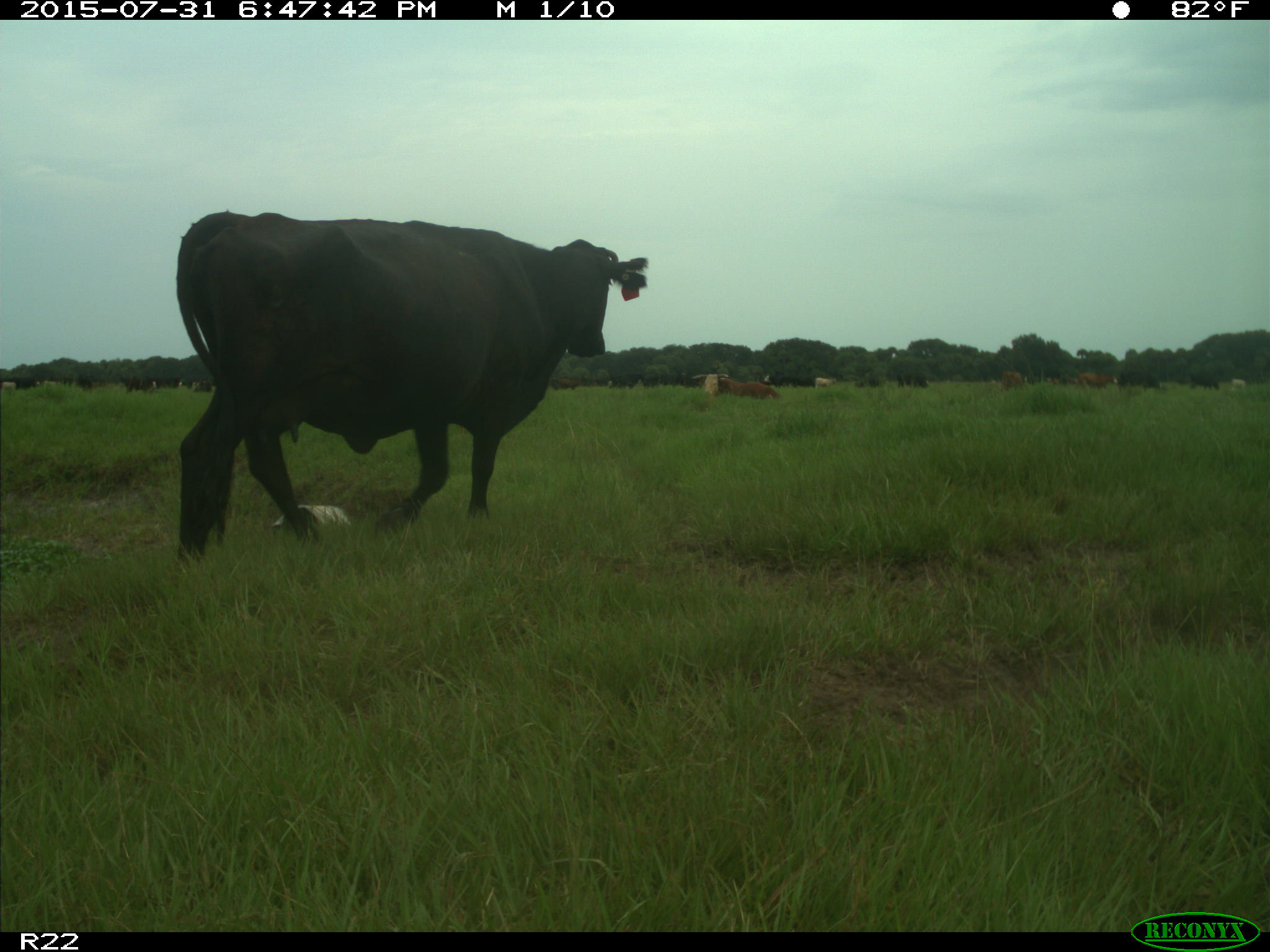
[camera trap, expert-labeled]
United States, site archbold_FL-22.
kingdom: Animalia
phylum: Chordata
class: Mammalia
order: Artiodactyla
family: Bovidae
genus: Bos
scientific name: Bos taurus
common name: domestic cow